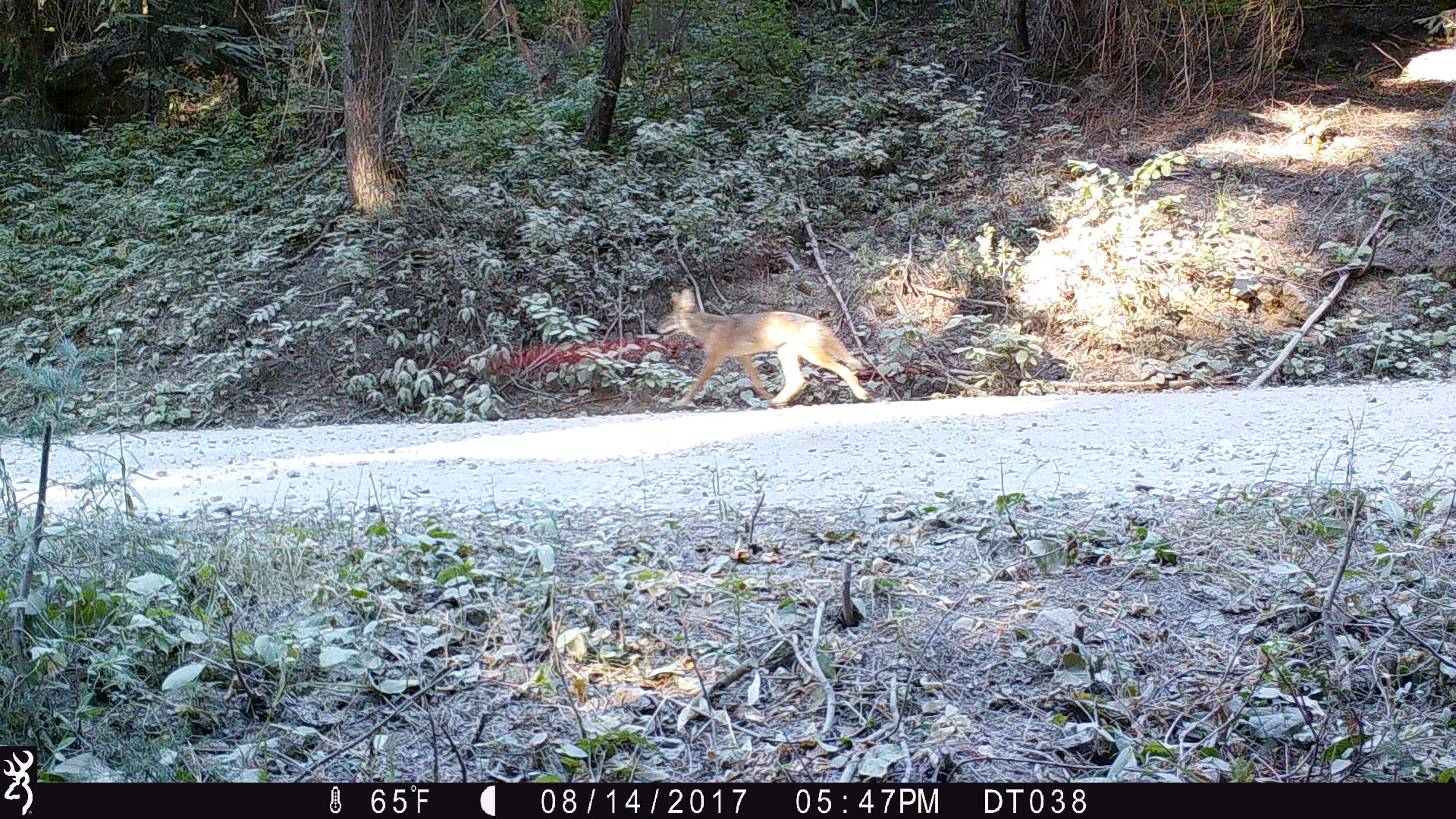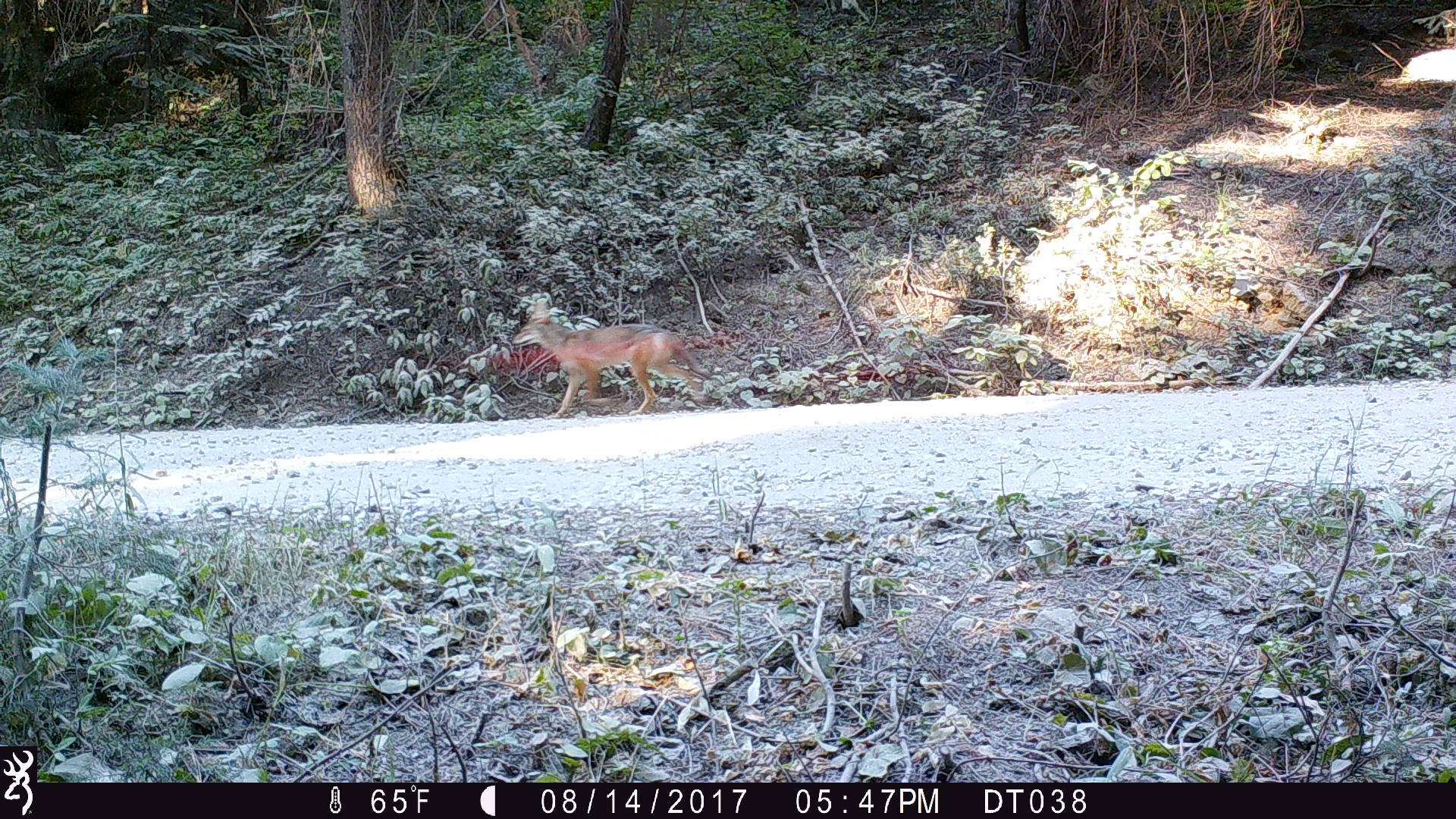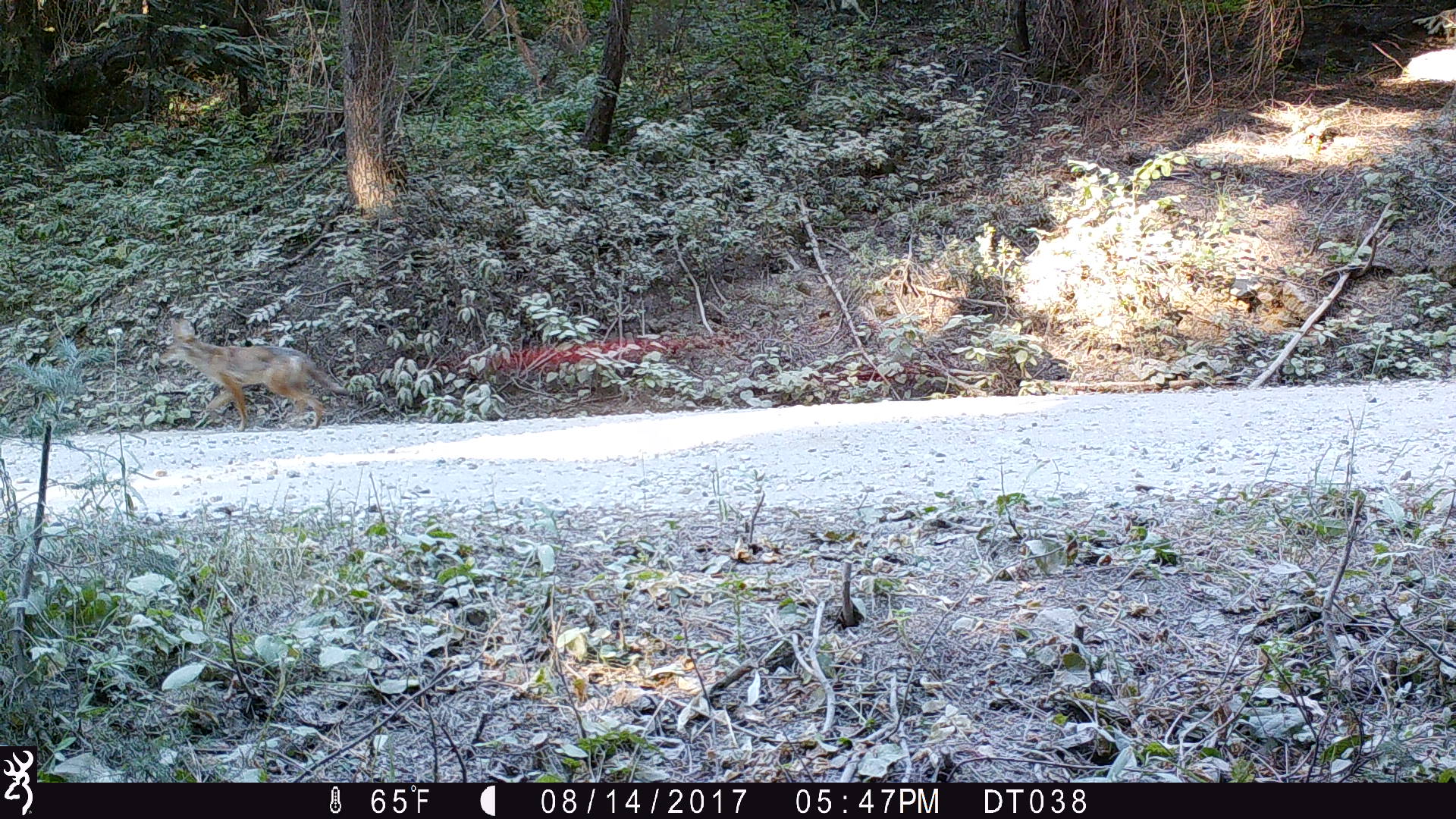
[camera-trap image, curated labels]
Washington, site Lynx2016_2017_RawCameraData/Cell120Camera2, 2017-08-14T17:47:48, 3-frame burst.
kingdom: Animalia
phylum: Chordata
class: Mammalia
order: Carnivora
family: Canidae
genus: Canis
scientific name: Canis latrans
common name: coyote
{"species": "Canis latrans (coyote)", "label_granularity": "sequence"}